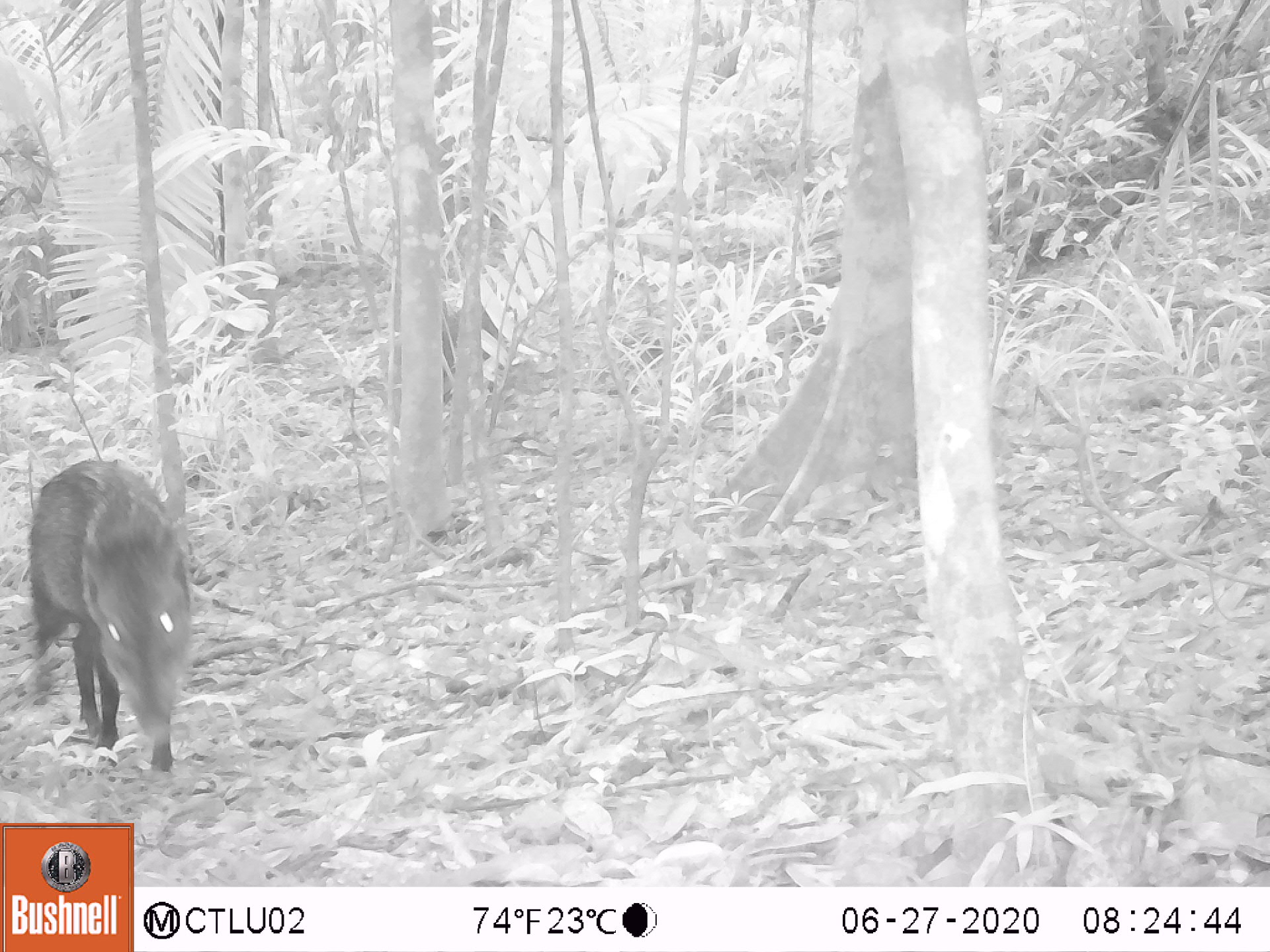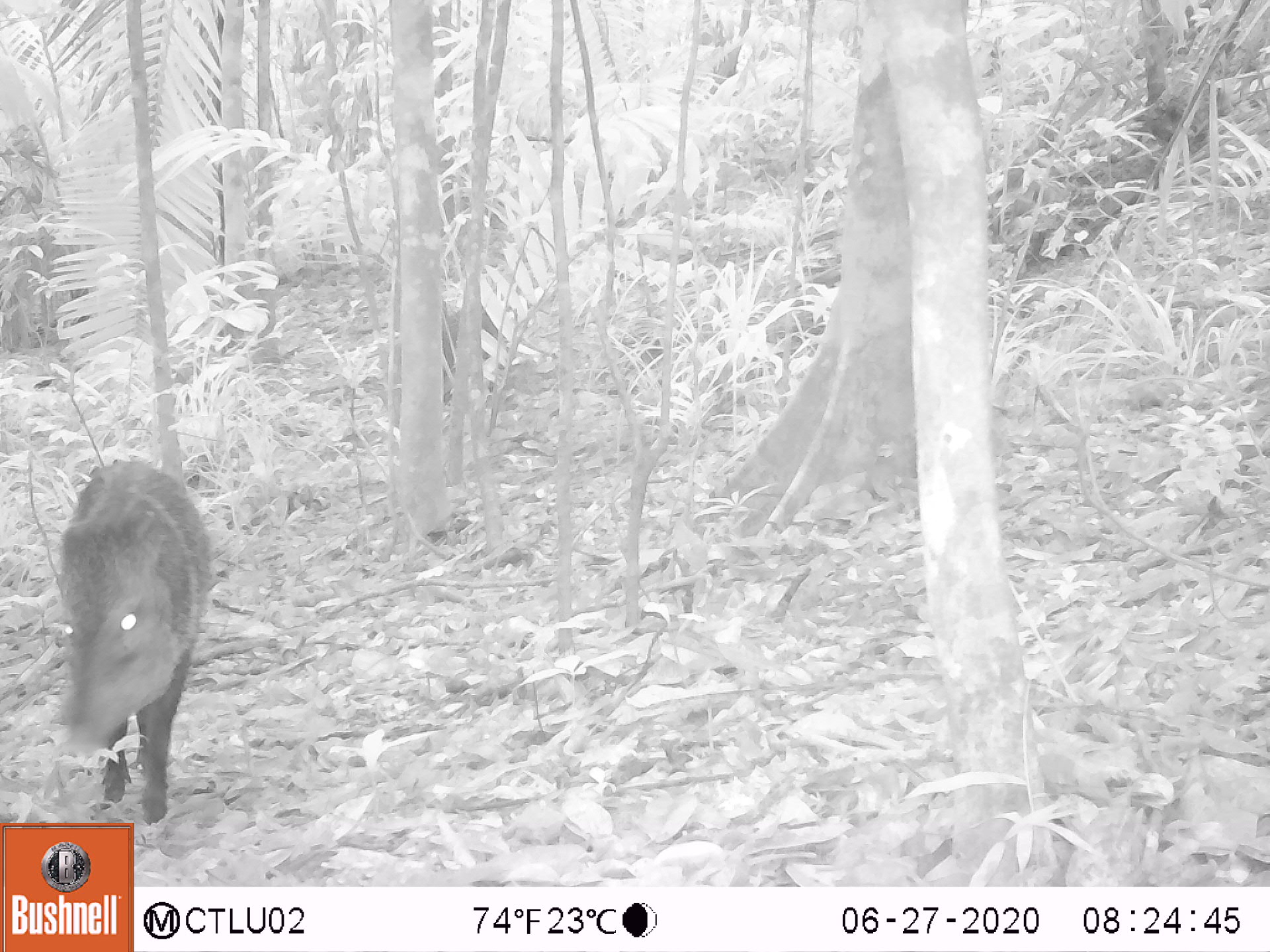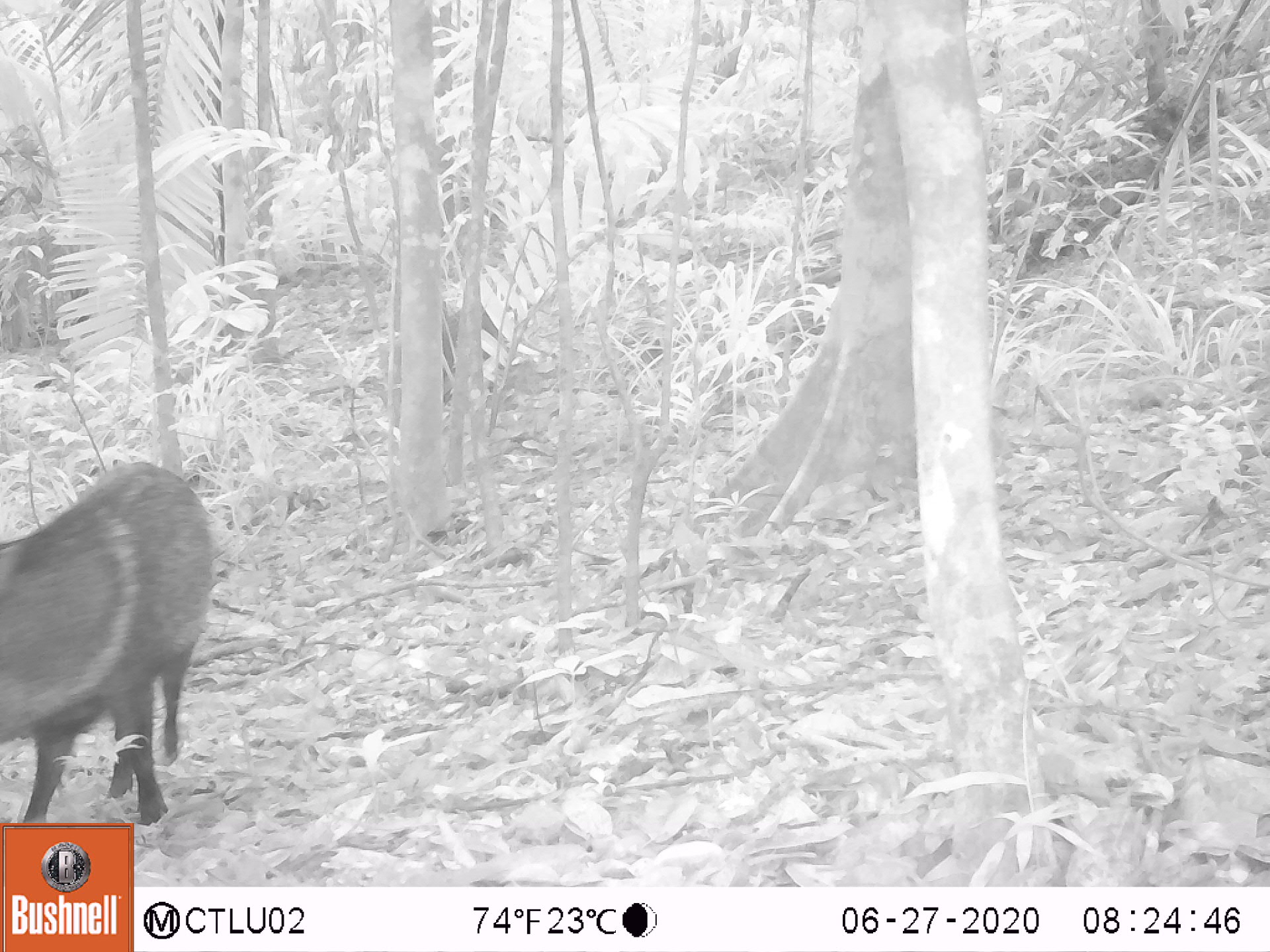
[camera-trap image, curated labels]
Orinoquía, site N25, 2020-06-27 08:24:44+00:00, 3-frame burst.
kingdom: Animalia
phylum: Chordata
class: Mammalia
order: Artiodactyla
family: Tayassuidae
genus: Pecari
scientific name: Pecari tajacu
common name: collared peccary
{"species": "collared peccary (Pecari tajacu)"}